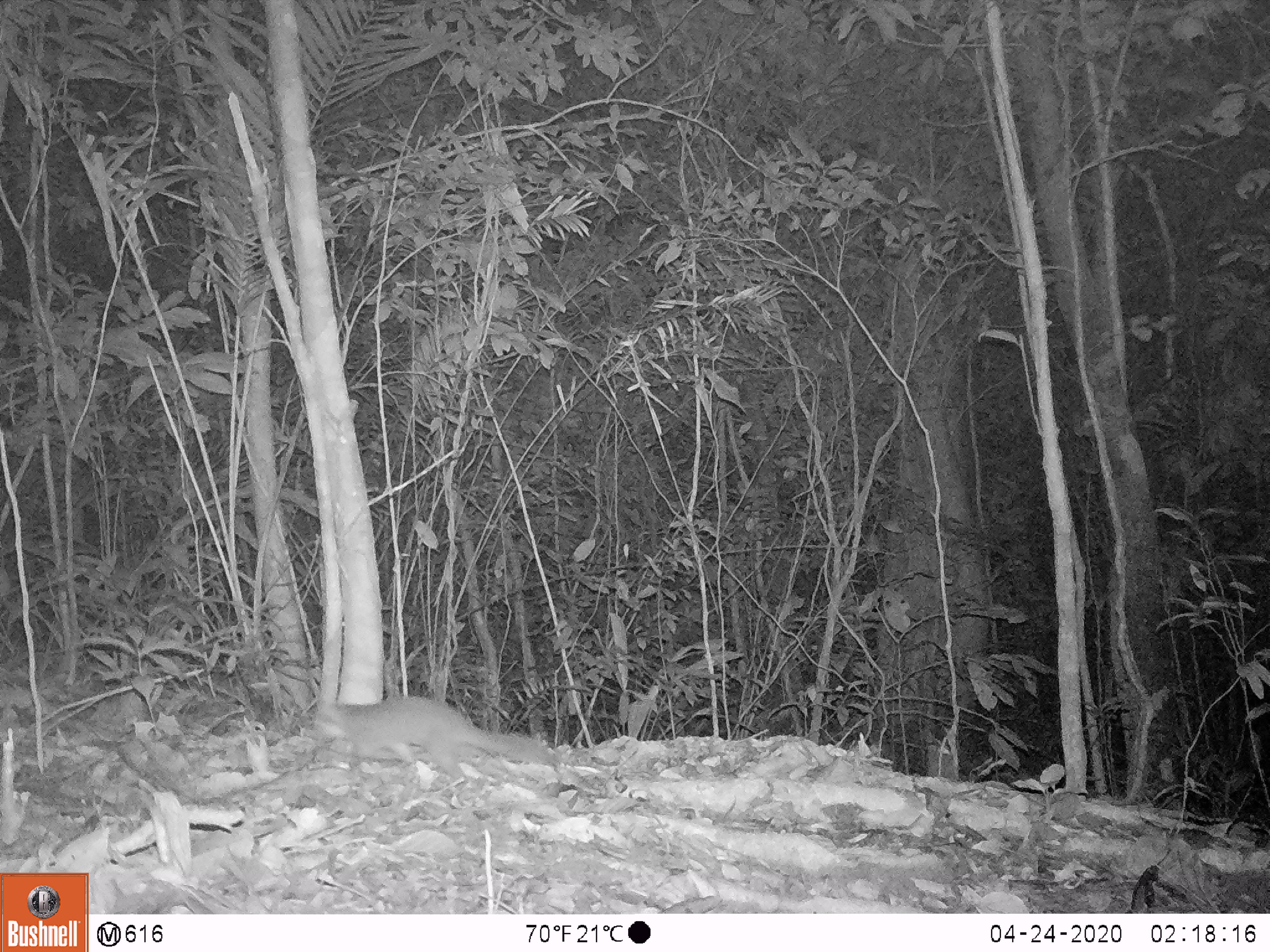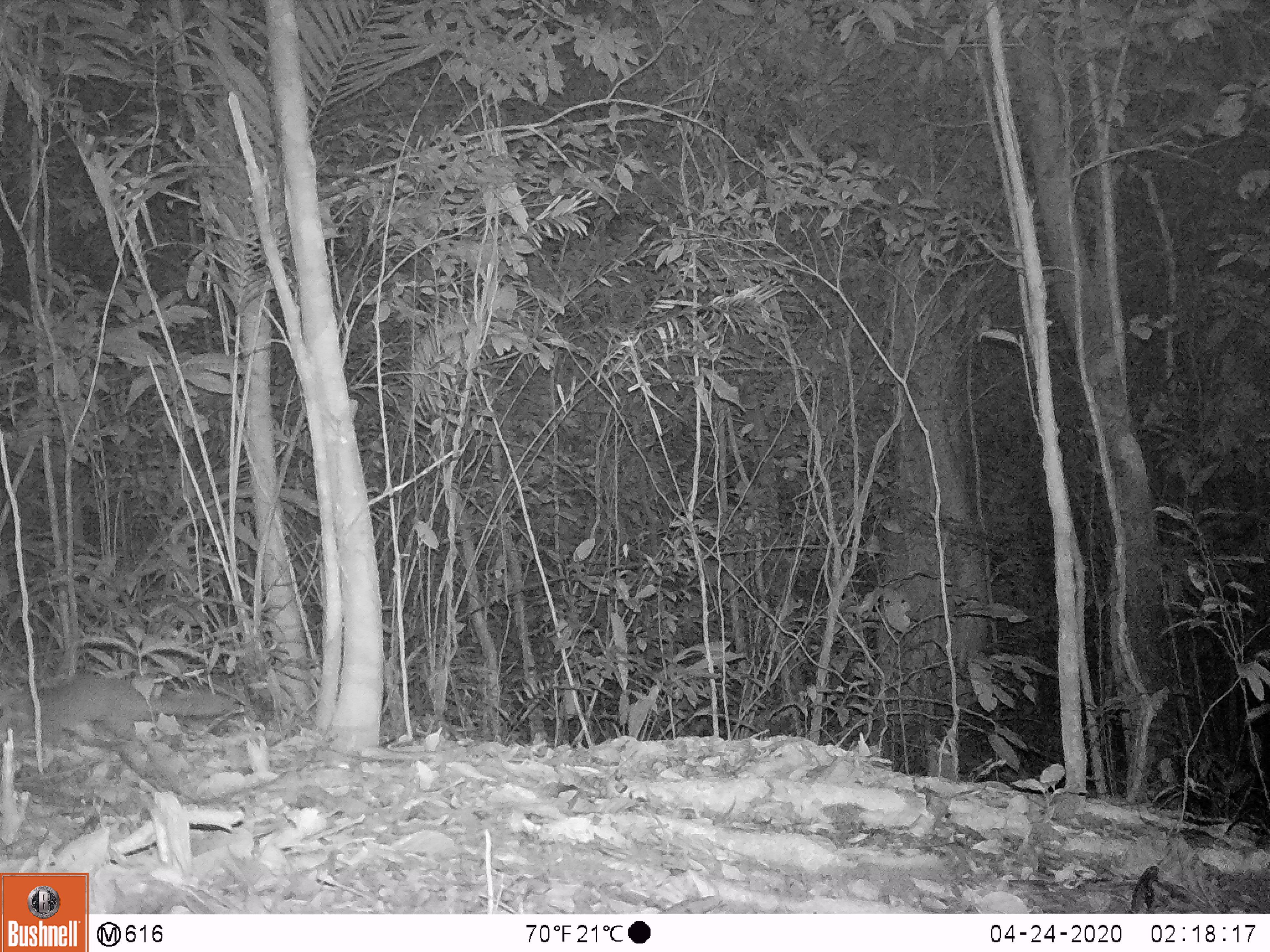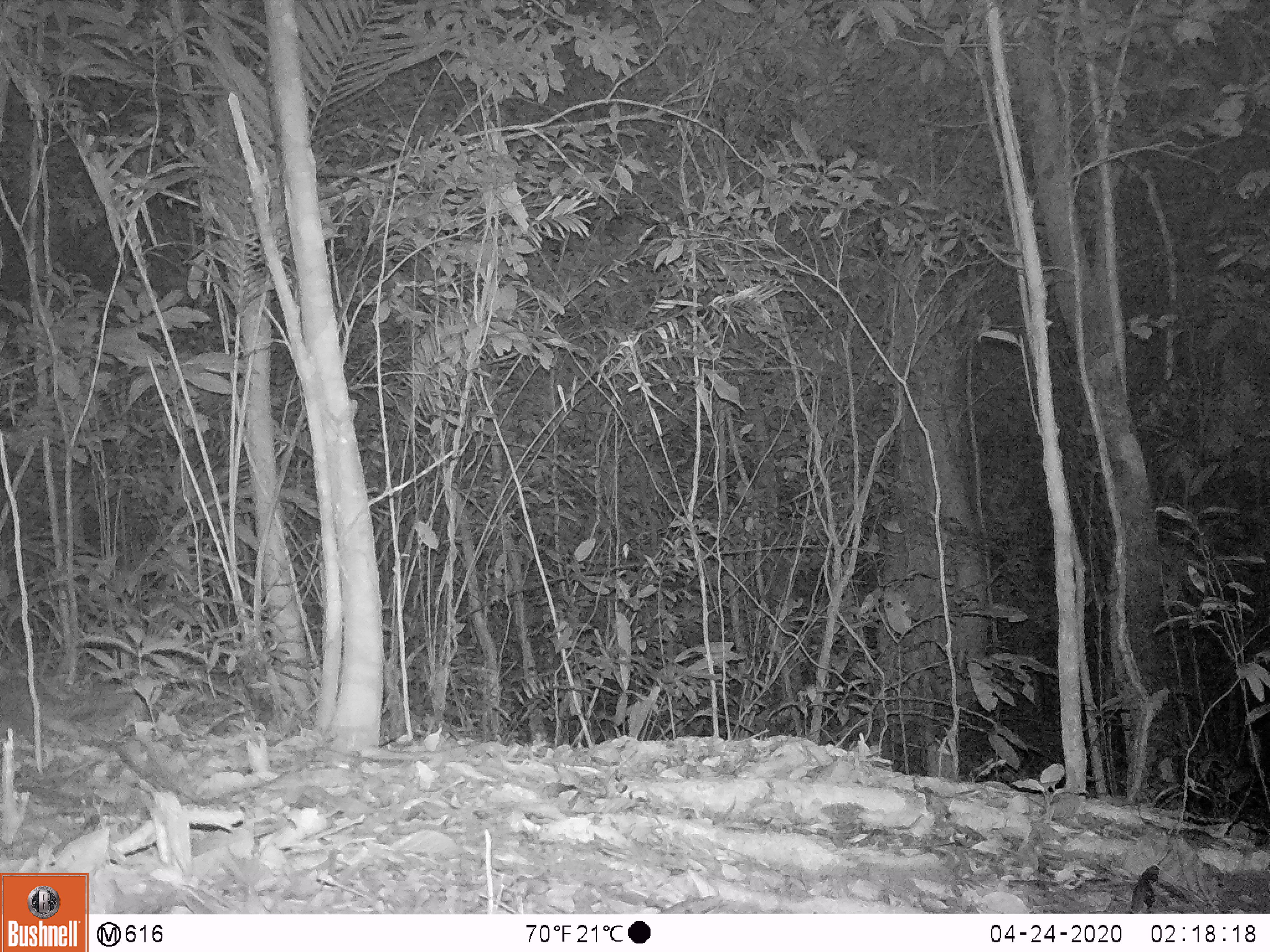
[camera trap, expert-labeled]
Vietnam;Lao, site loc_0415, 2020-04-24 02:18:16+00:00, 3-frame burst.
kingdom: Animalia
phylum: Chordata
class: Mammalia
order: Carnivora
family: Mustelidae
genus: Melogale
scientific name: Melogale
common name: ferret badger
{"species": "ferret badger (Melogale)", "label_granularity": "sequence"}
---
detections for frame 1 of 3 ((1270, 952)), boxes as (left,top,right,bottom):
ferret badger: (310,697,553,780)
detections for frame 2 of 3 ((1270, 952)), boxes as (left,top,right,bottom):
ferret badger: (8,674,232,746)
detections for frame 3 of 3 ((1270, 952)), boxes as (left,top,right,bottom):
ferret badger: (1,674,132,737)